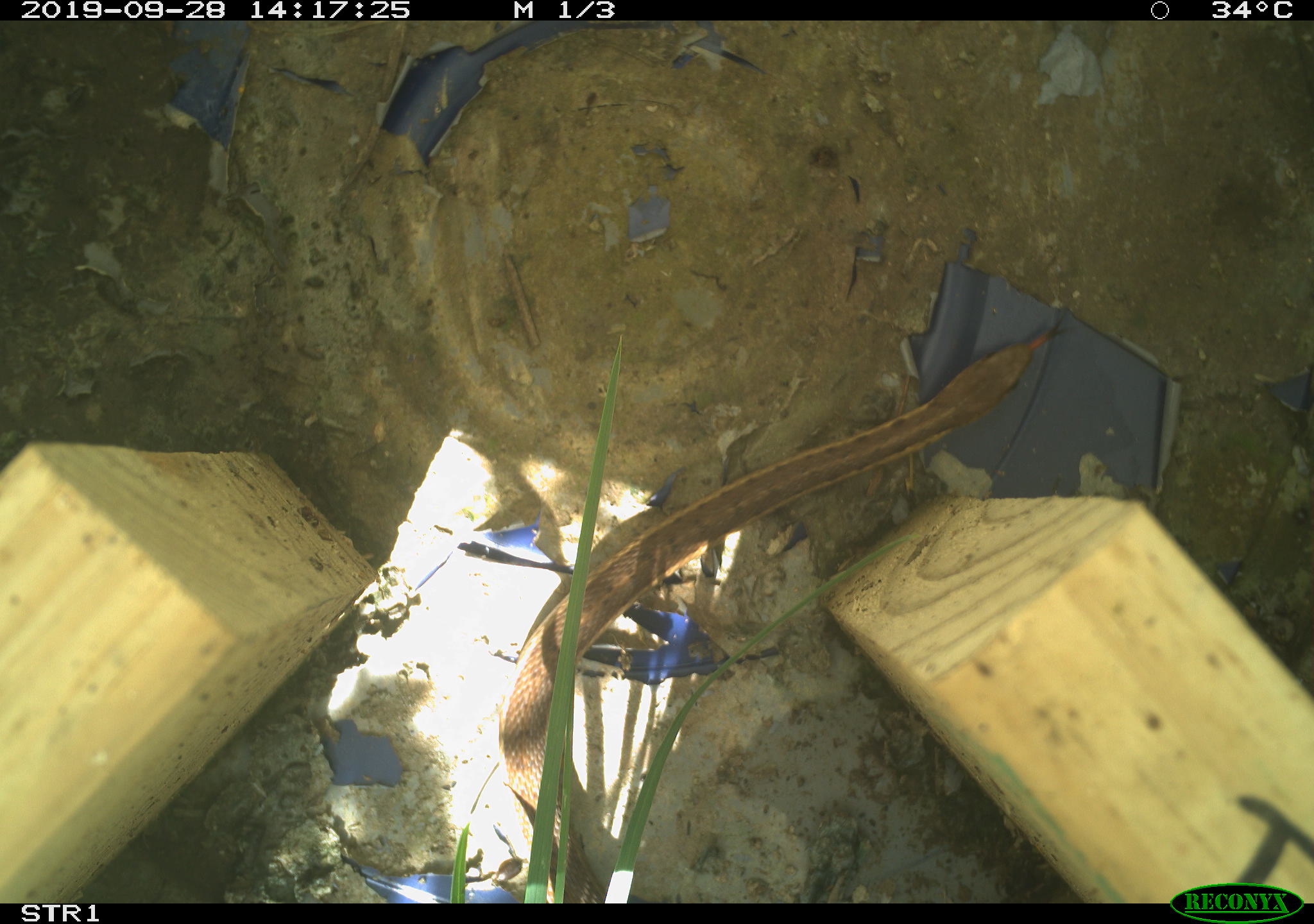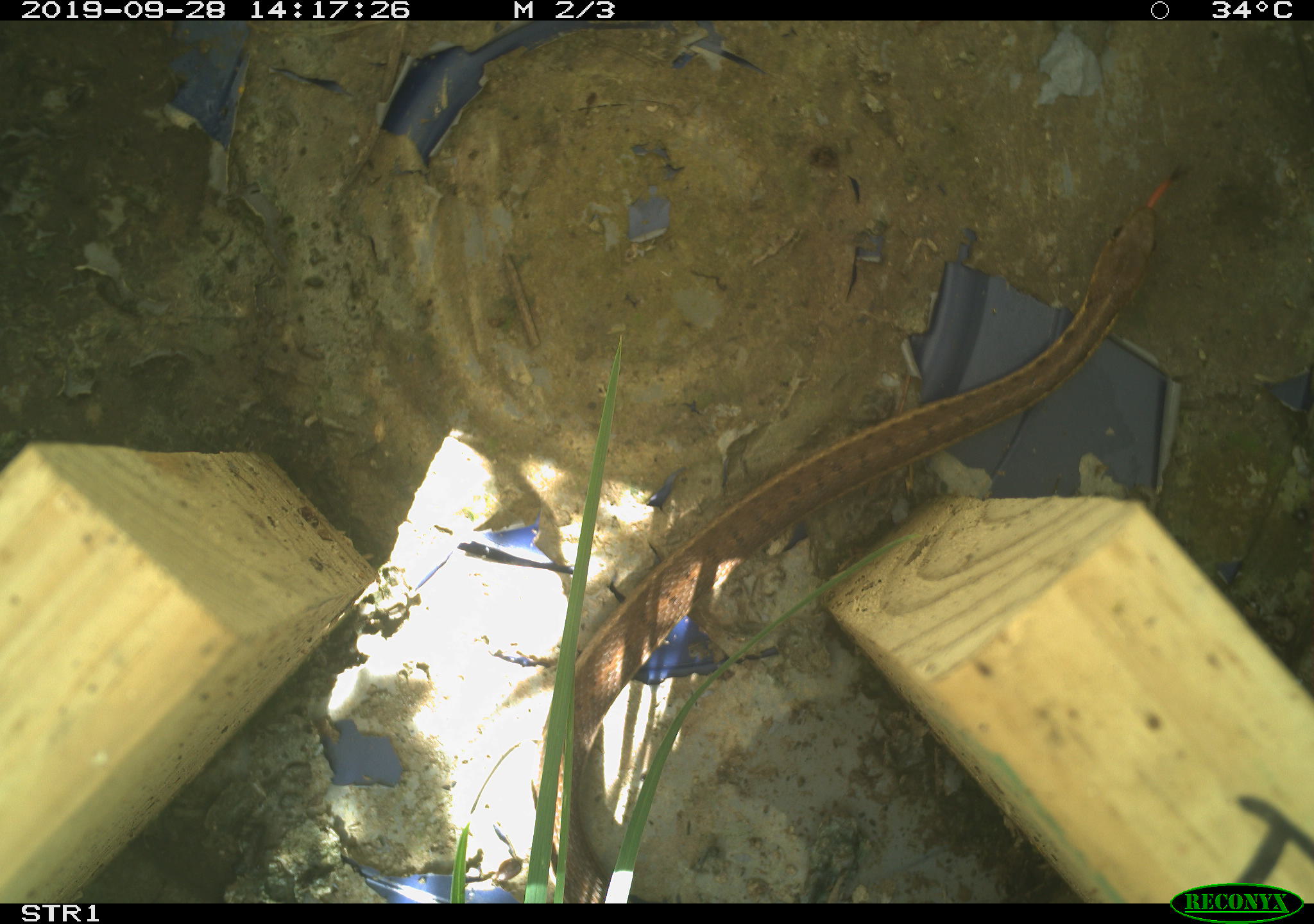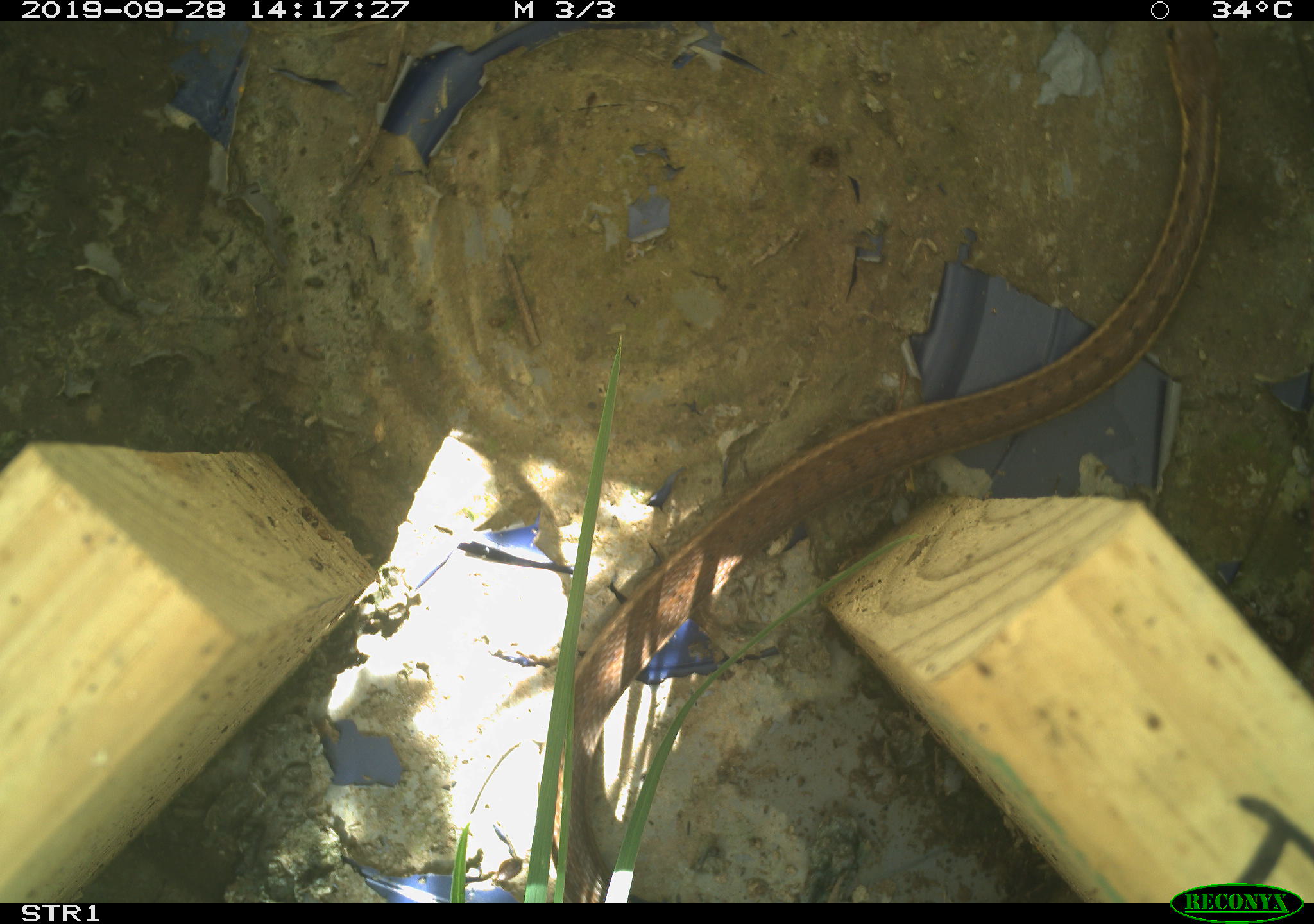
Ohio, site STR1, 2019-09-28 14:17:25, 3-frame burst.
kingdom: Animalia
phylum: Chordata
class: Reptilia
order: Squamata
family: Colubridae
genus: Thamnophis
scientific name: Thamnophis sirtalis sirtalis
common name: eastern gartersnake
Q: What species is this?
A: Eastern gartersnake (Thamnophis sirtalis sirtalis).